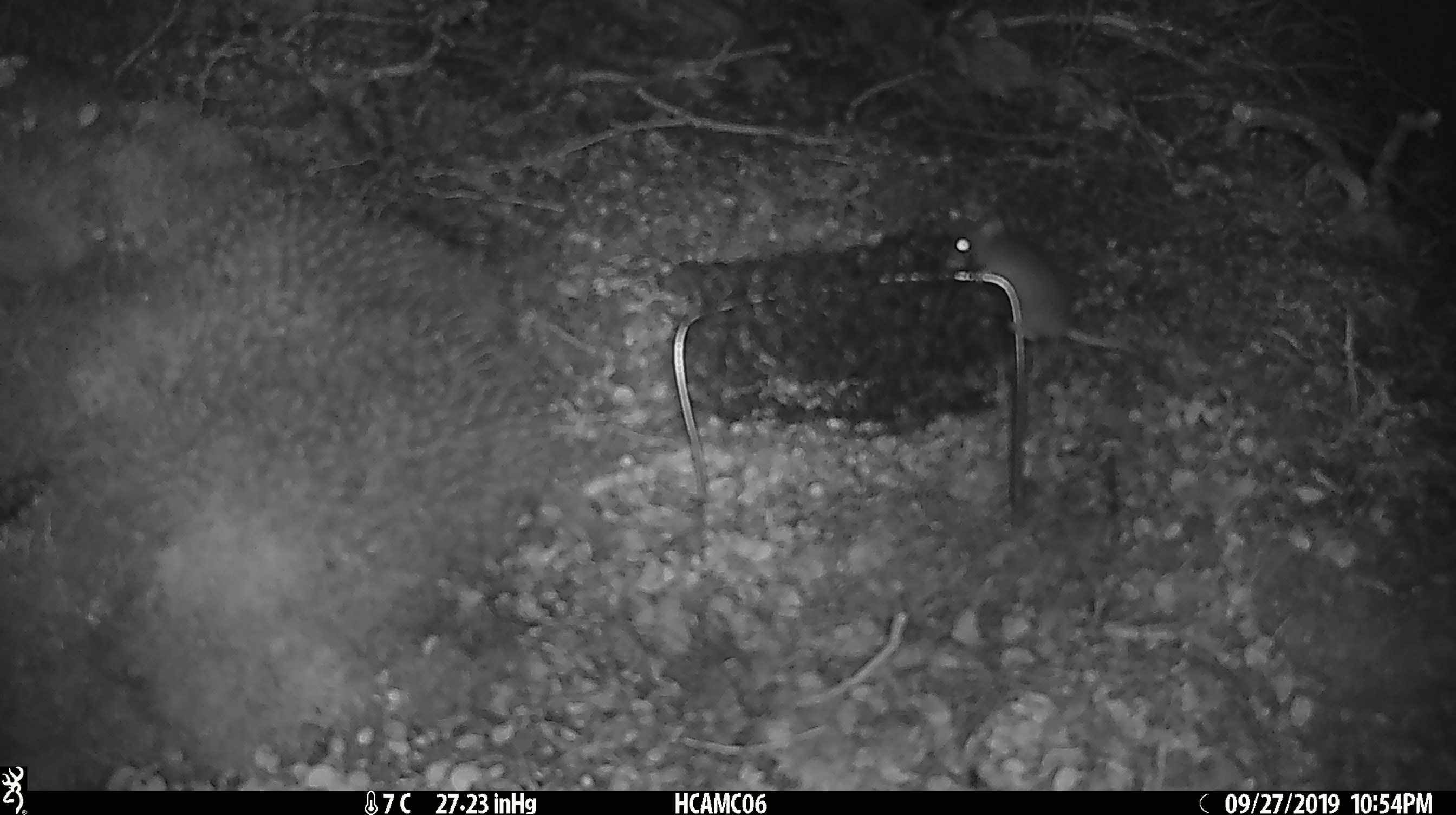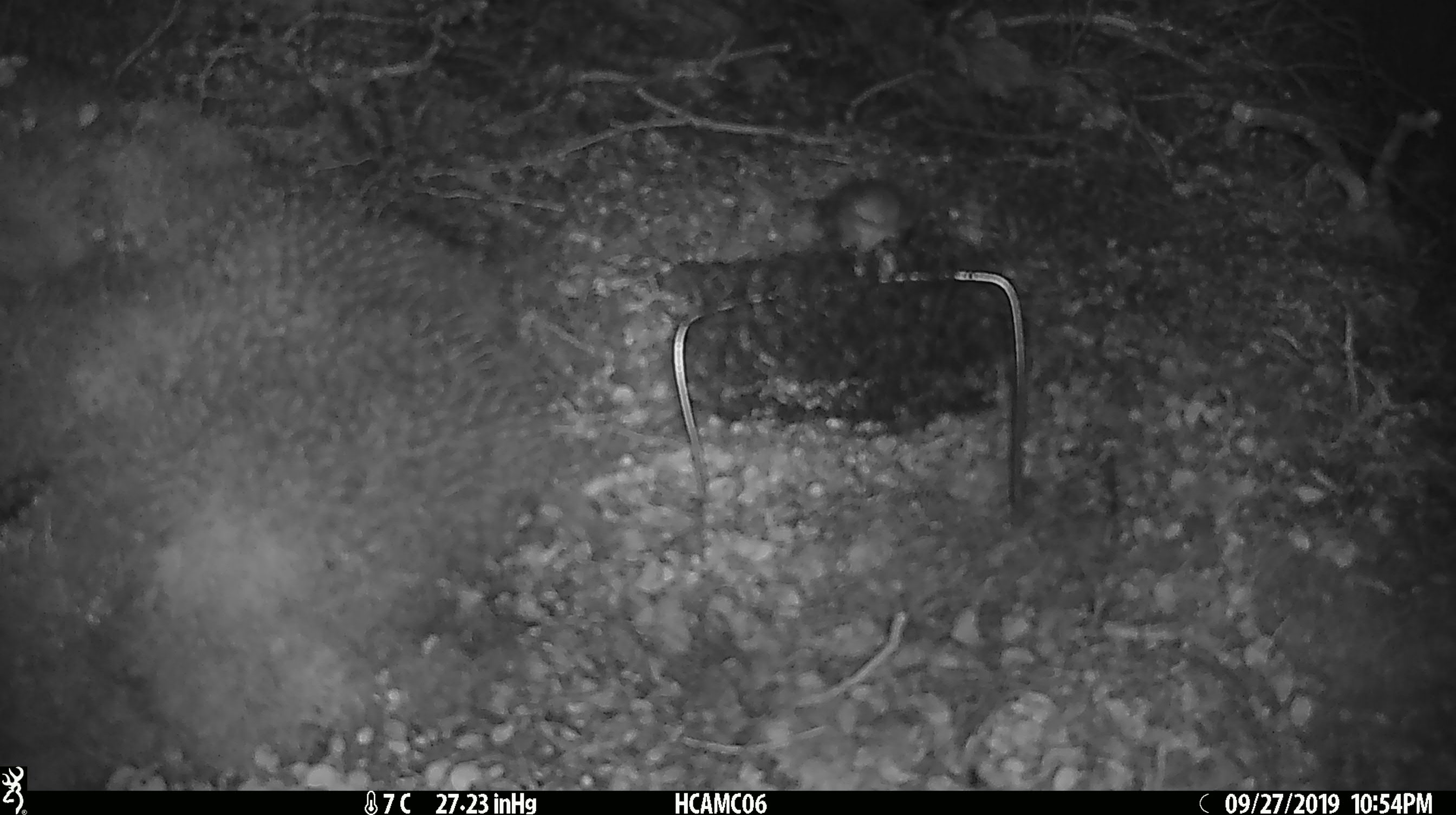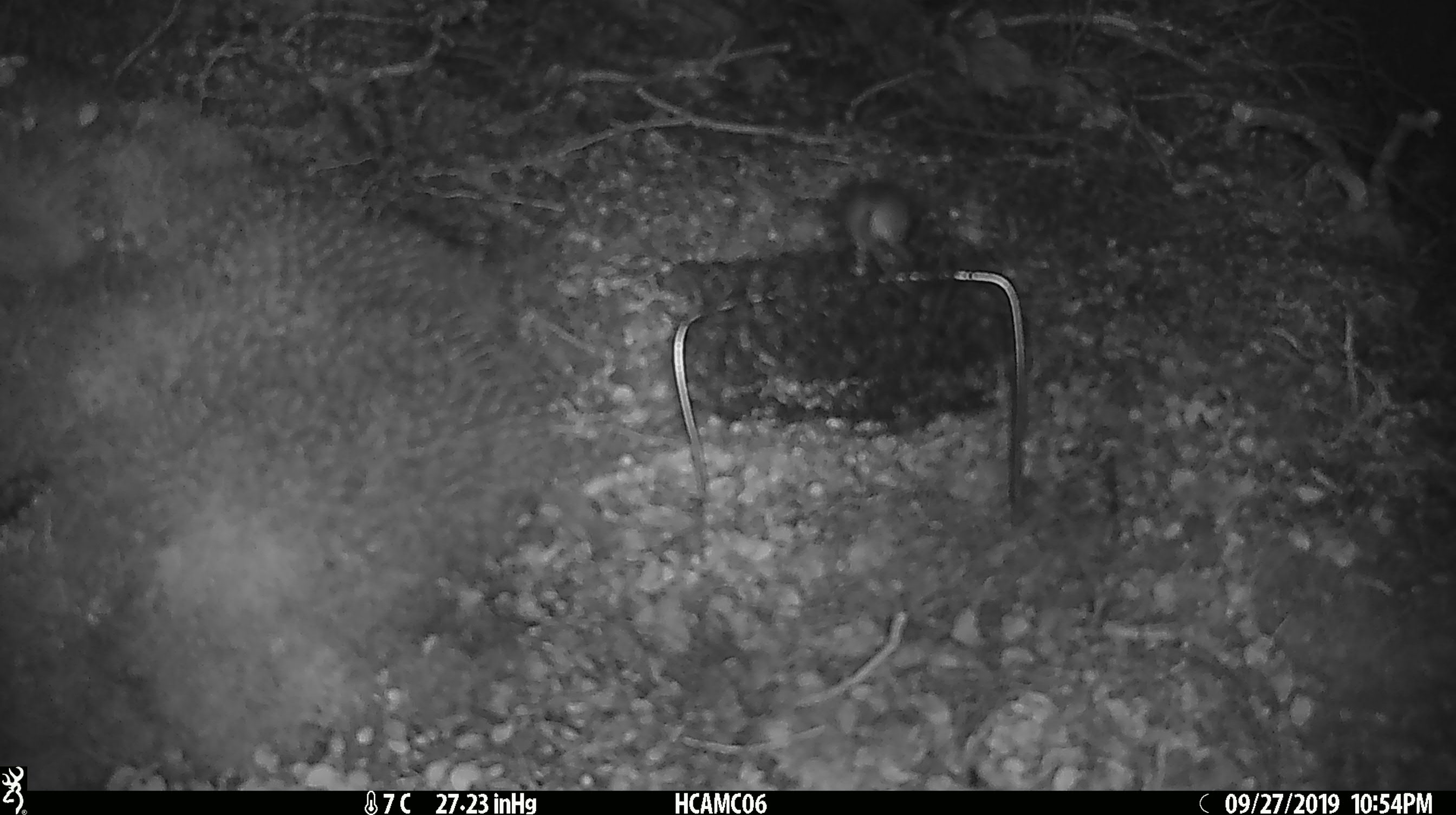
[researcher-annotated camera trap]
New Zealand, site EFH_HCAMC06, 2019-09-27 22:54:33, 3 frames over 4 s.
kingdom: Animalia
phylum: Chordata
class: Mammalia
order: Rodentia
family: Muridae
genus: Mus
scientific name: Mus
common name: mouse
Mouse (Mus).